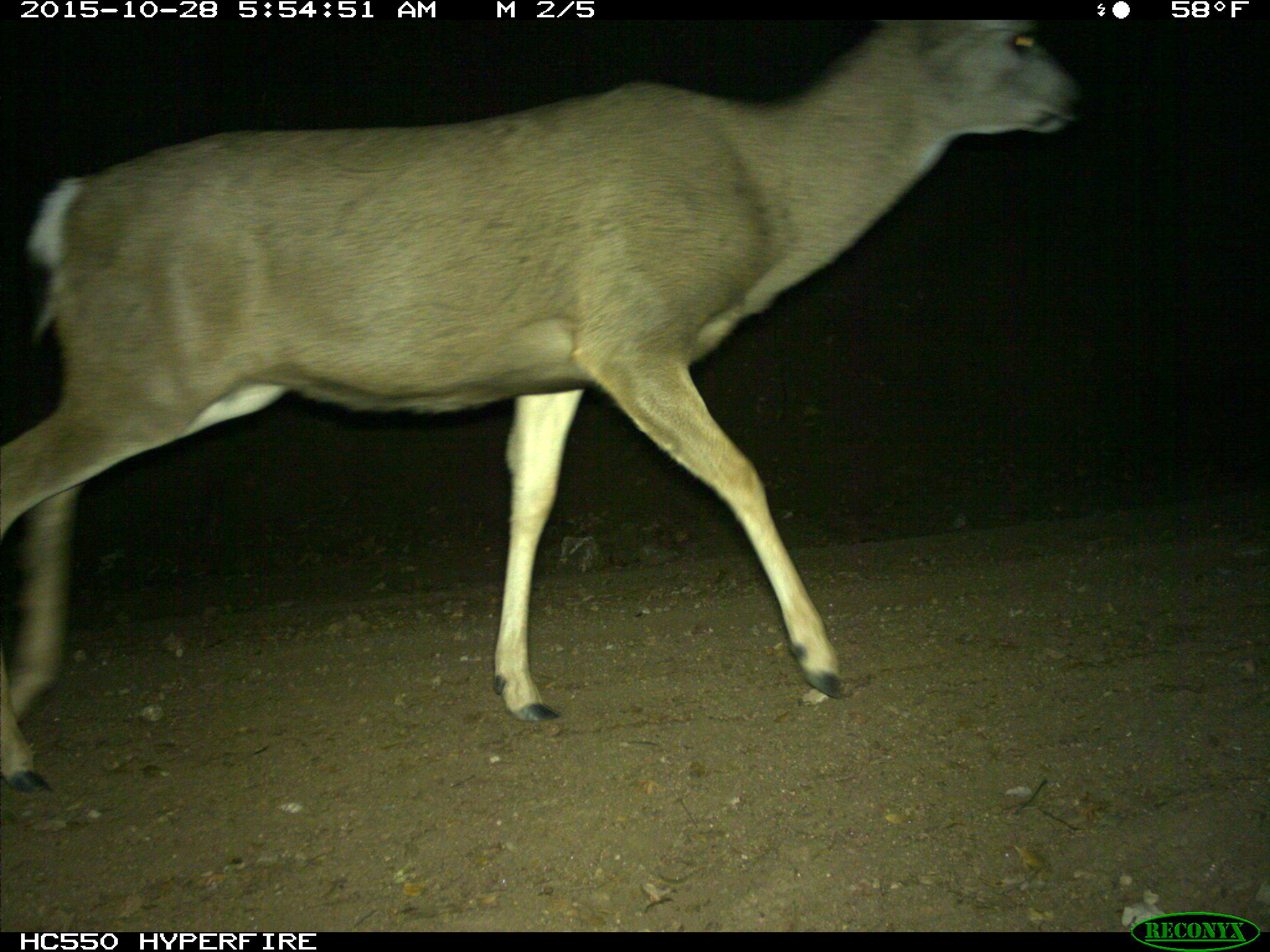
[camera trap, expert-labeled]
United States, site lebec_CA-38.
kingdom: Animalia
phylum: Chordata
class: Mammalia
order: Artiodactyla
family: Cervidae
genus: Odocoileus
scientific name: Odocoileus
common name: deer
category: unidentified deer